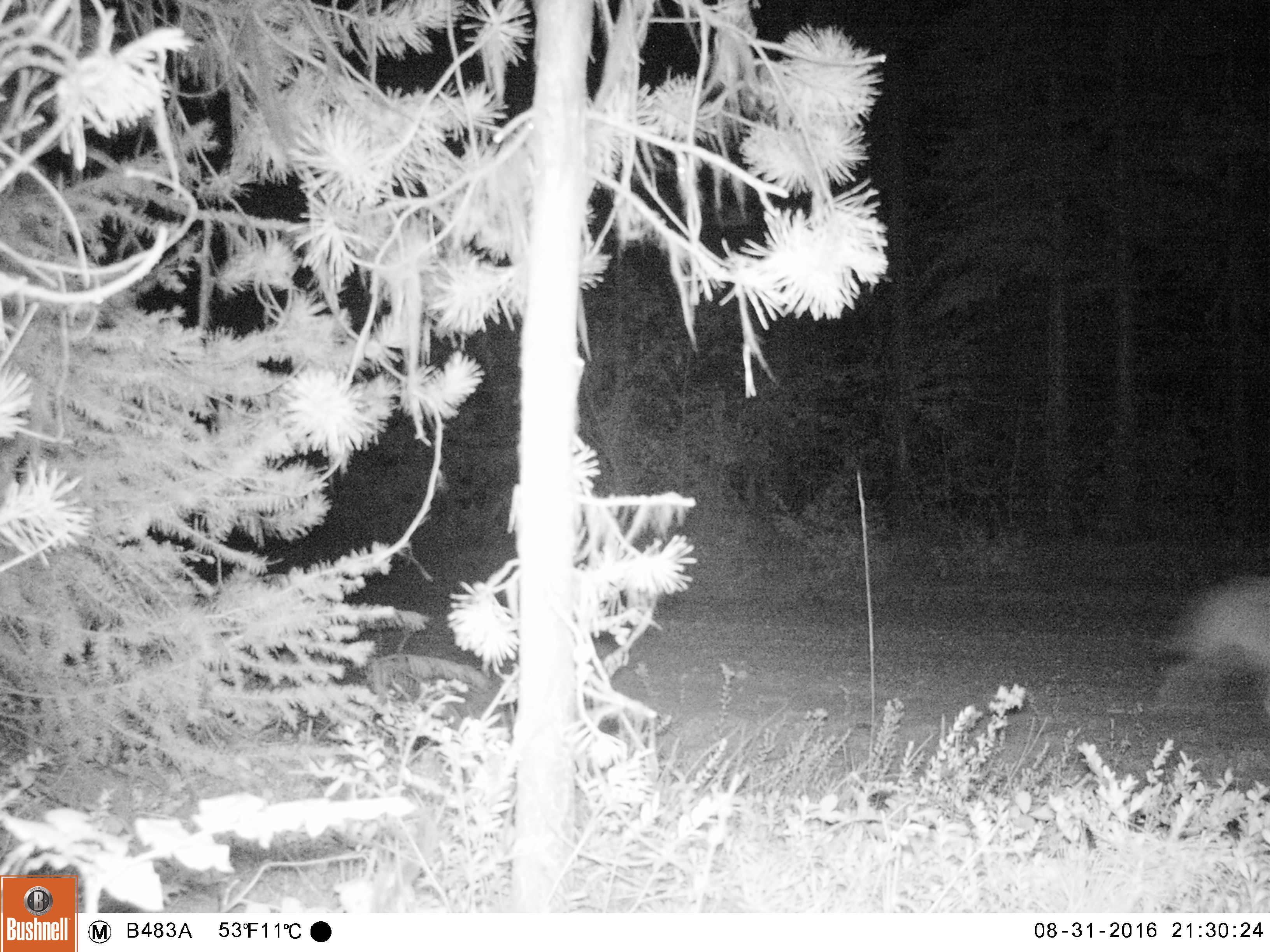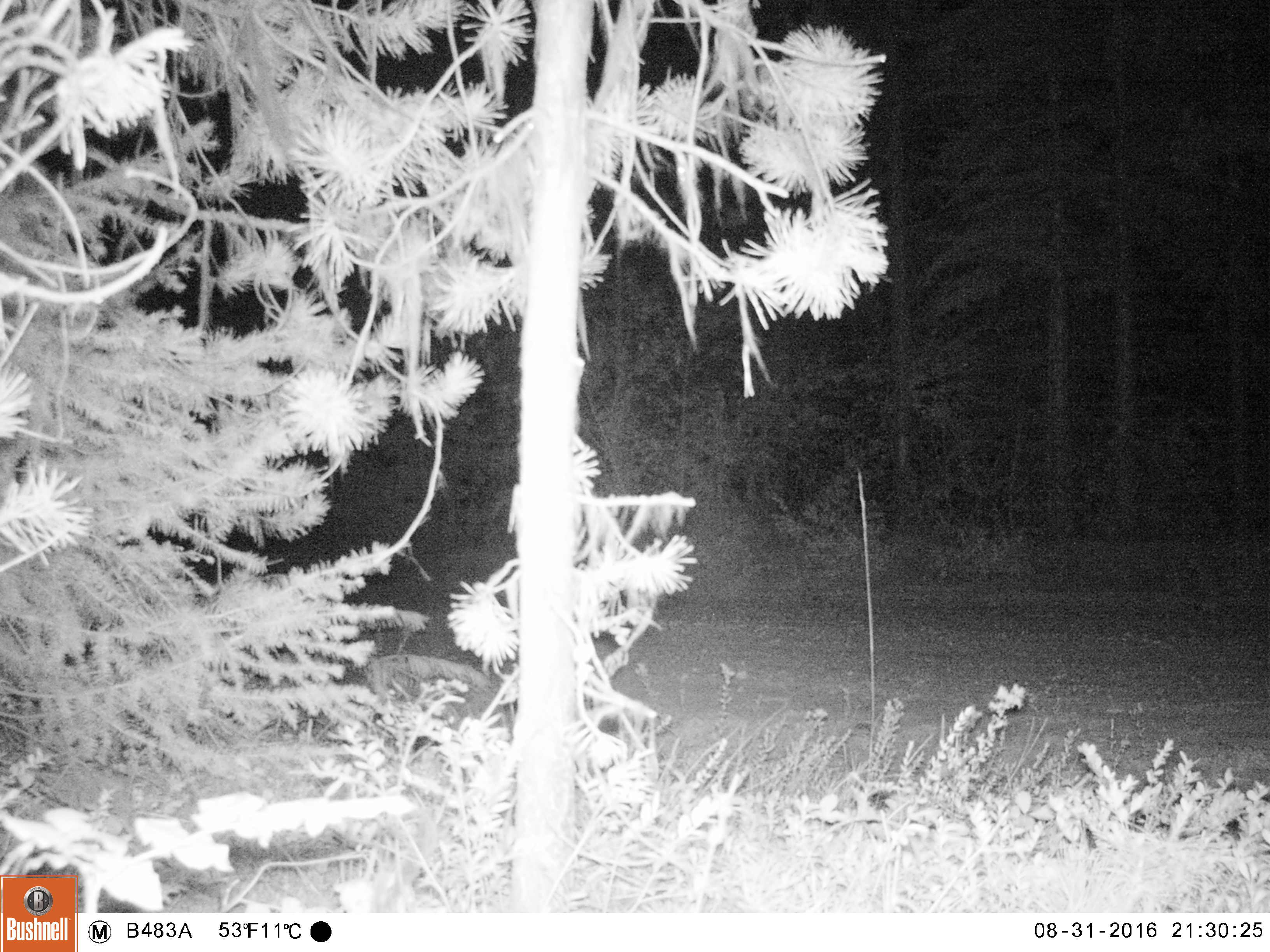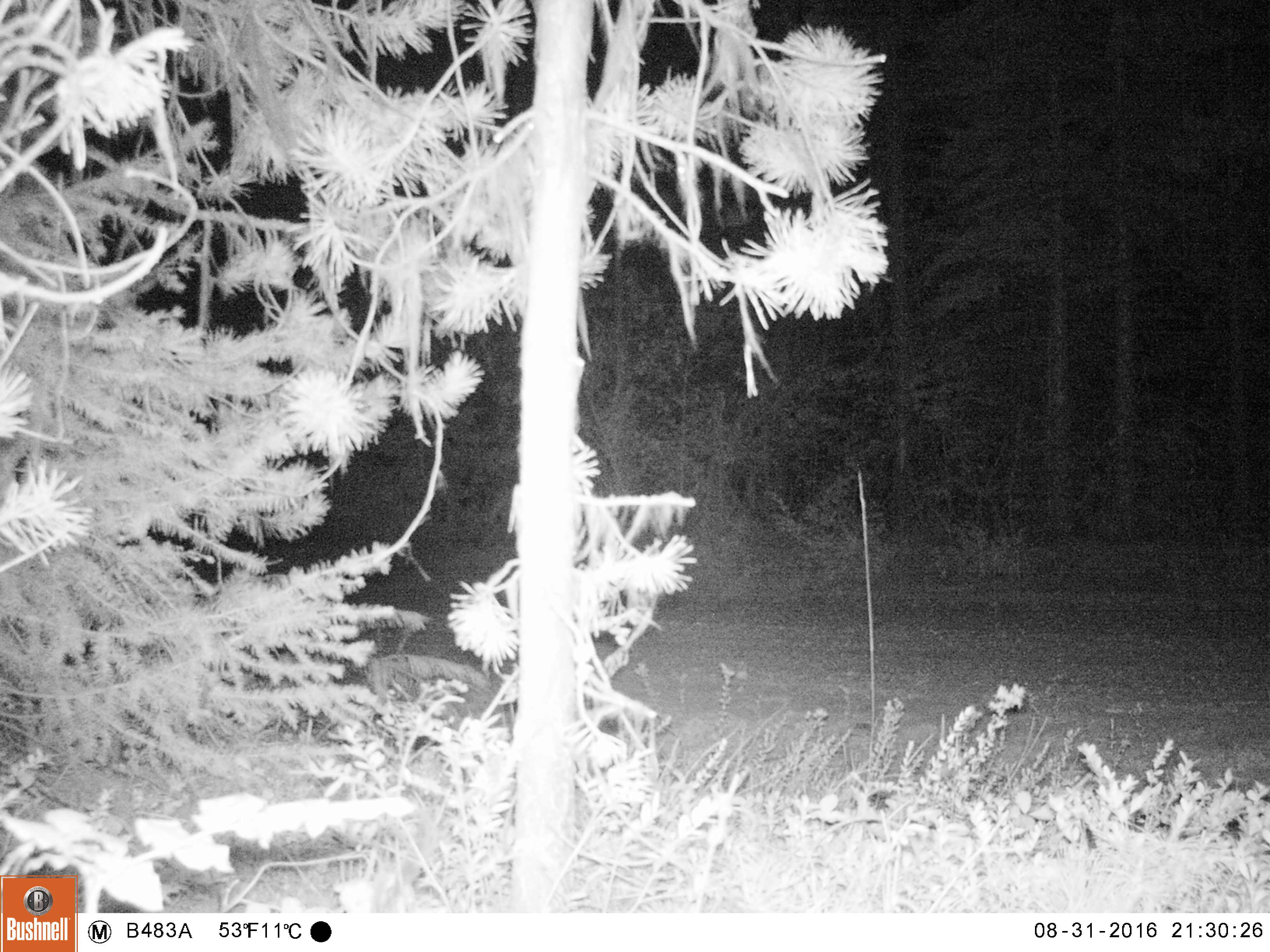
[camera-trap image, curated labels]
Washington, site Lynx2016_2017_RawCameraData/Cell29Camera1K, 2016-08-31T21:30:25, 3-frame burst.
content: unidentified animal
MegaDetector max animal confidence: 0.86